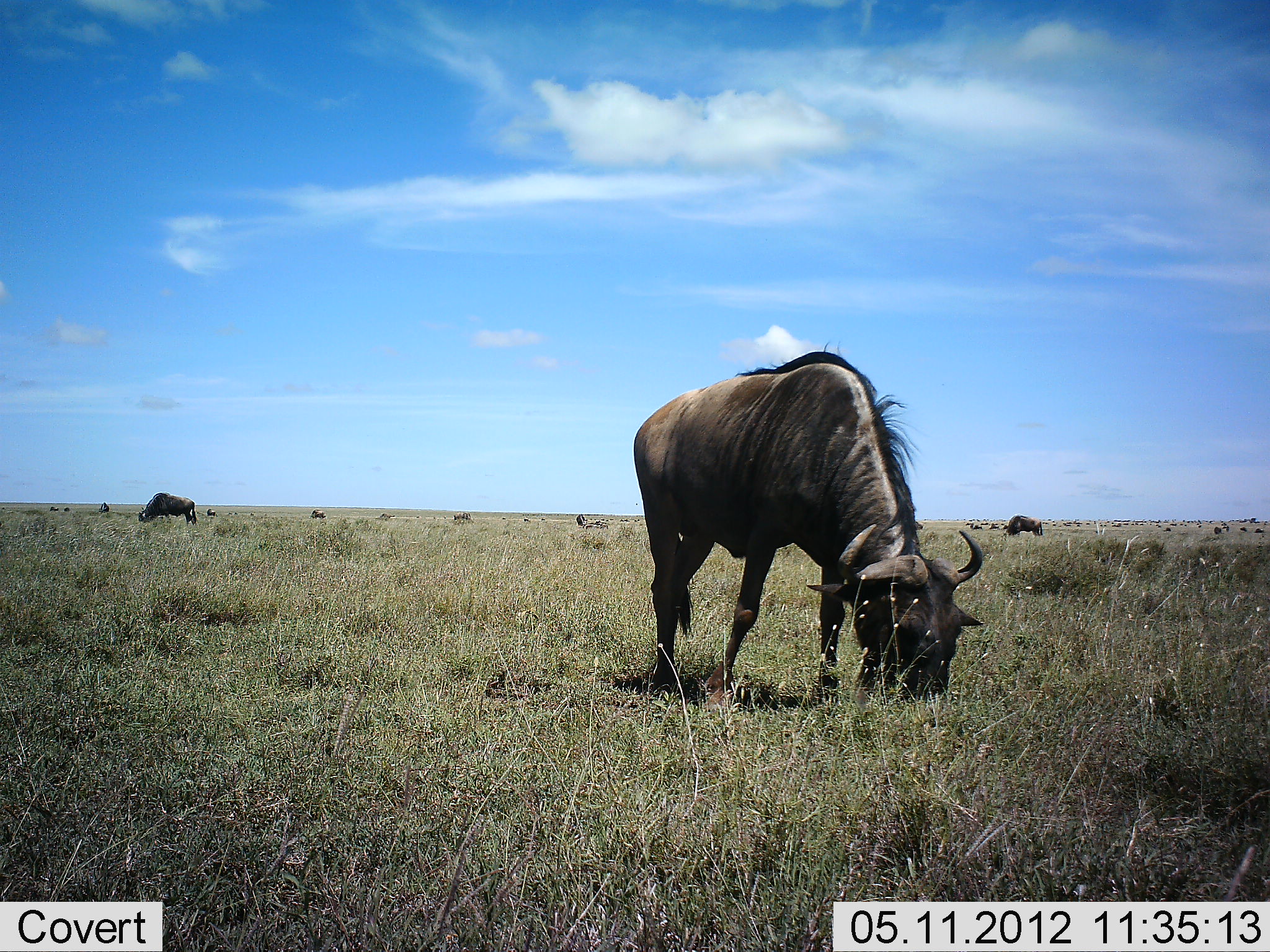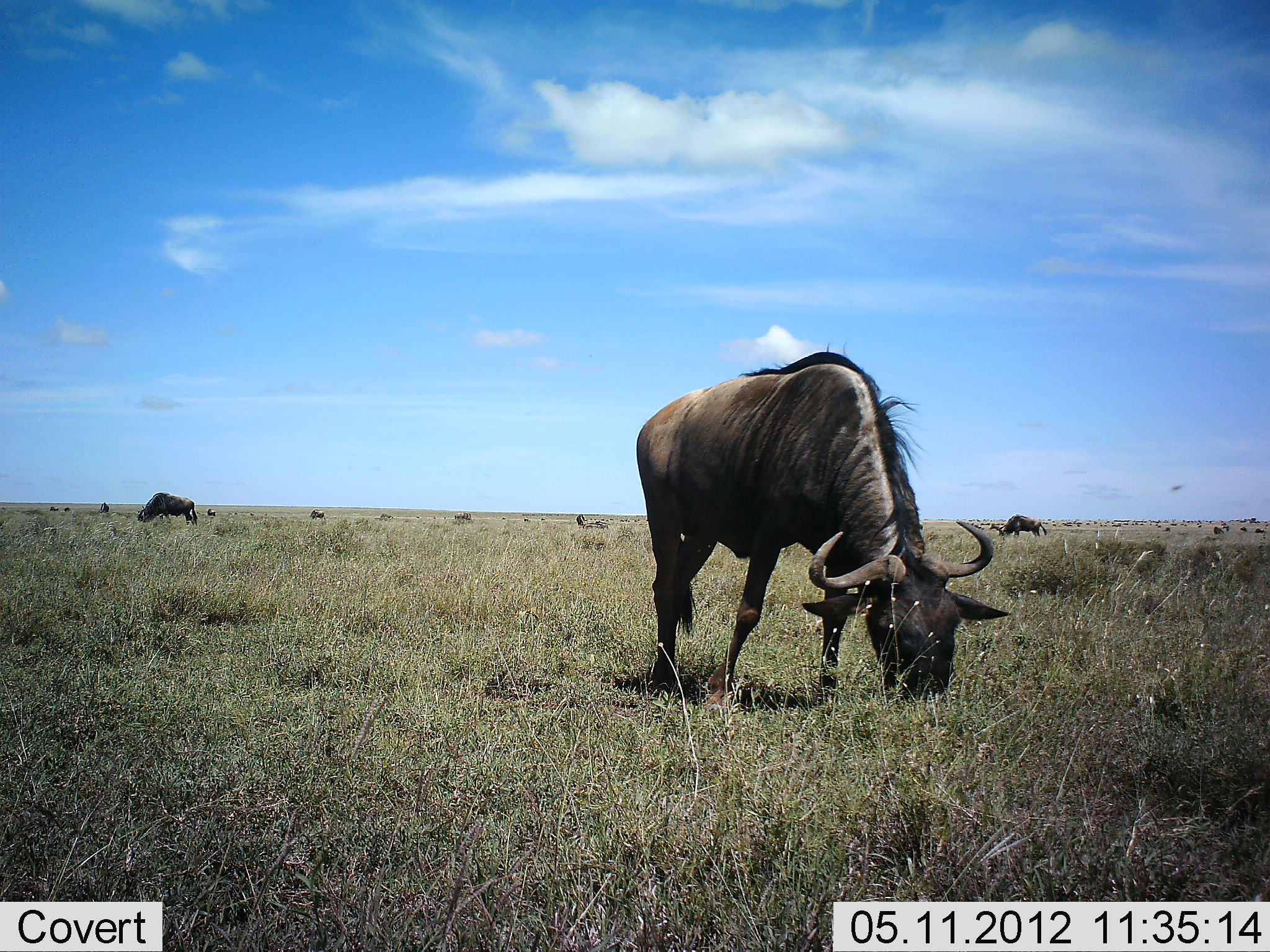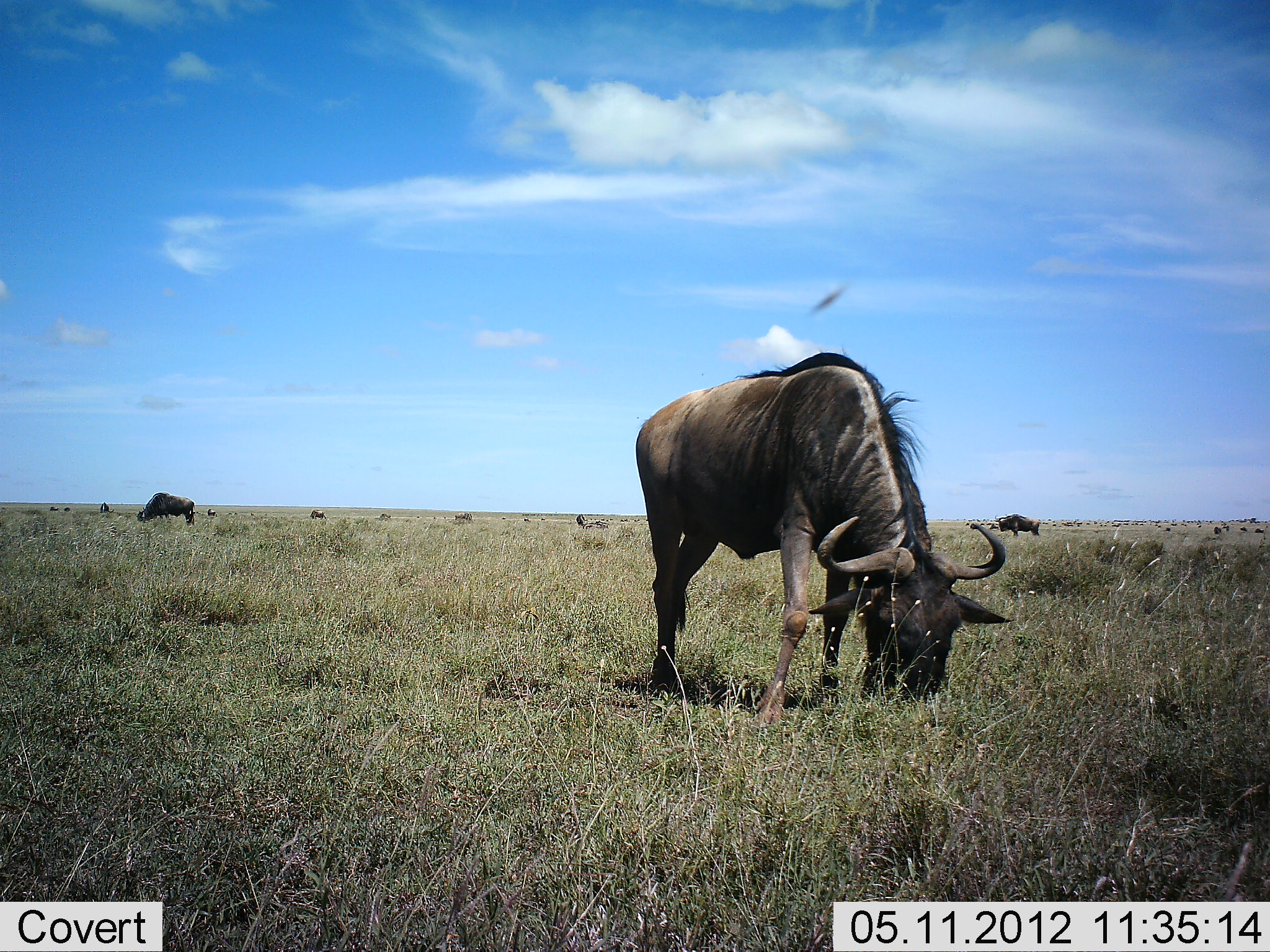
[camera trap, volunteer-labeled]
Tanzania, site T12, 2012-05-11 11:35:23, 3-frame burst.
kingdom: Animalia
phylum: Chordata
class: Mammalia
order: Artiodactyla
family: Bovidae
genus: Connochaetes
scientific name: Connochaetes taurinus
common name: blue wildebeest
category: wildebeest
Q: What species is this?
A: Wildebeest (blue wildebeest) (Connochaetes taurinus).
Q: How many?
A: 11-50.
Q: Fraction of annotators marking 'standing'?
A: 27%.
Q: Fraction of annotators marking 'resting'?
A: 9%.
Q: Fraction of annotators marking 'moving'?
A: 9%.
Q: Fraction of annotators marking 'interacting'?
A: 0%.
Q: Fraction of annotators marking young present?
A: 0%.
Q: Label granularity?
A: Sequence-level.